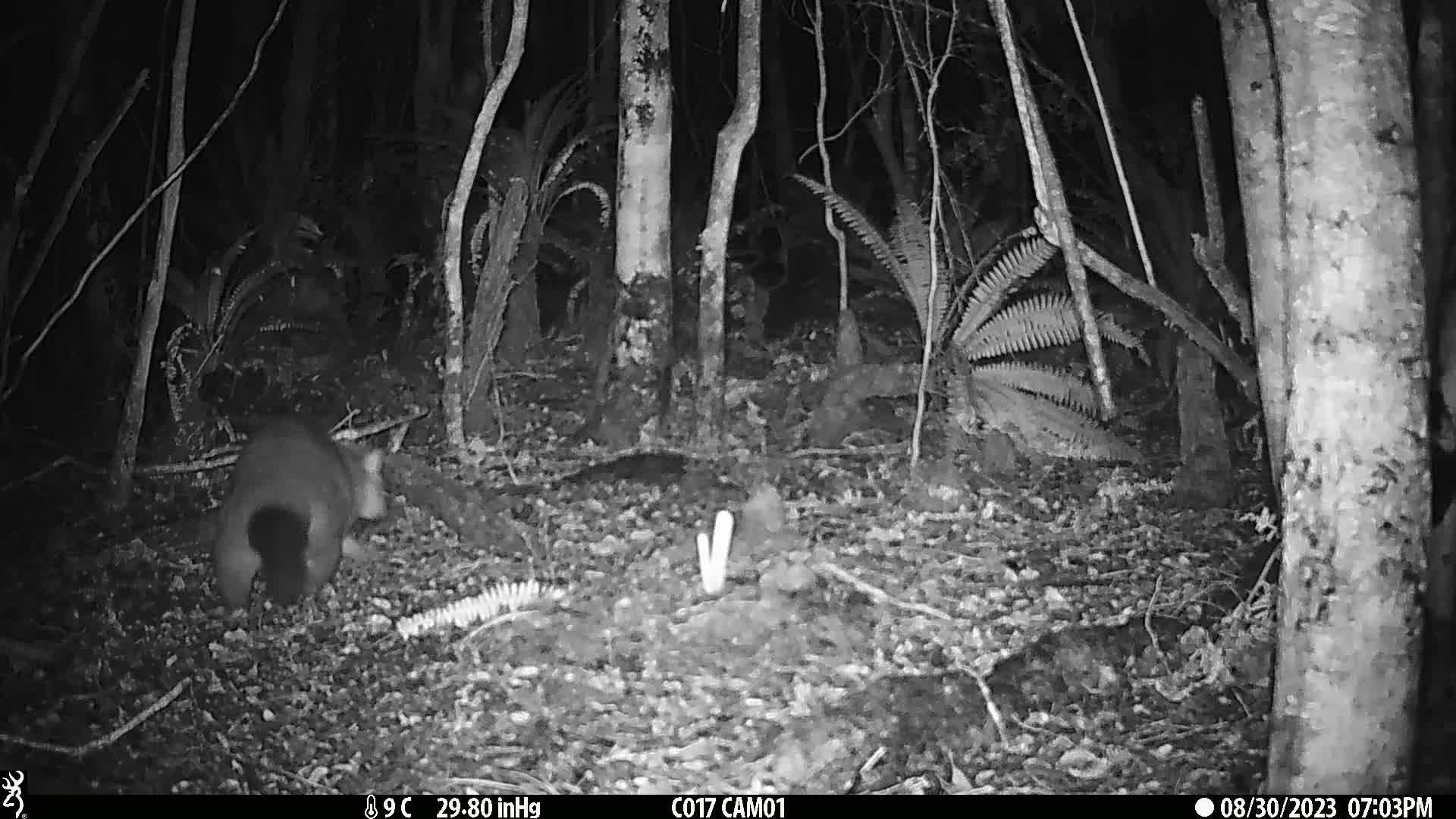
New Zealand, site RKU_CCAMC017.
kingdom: Animalia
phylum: Chordata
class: Mammalia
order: Diprotodontia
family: Phalangeridae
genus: Trichosurus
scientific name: Trichosurus vulpecula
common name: common brushtail possum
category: possum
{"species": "possum (common brushtail possum) (Trichosurus vulpecula)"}